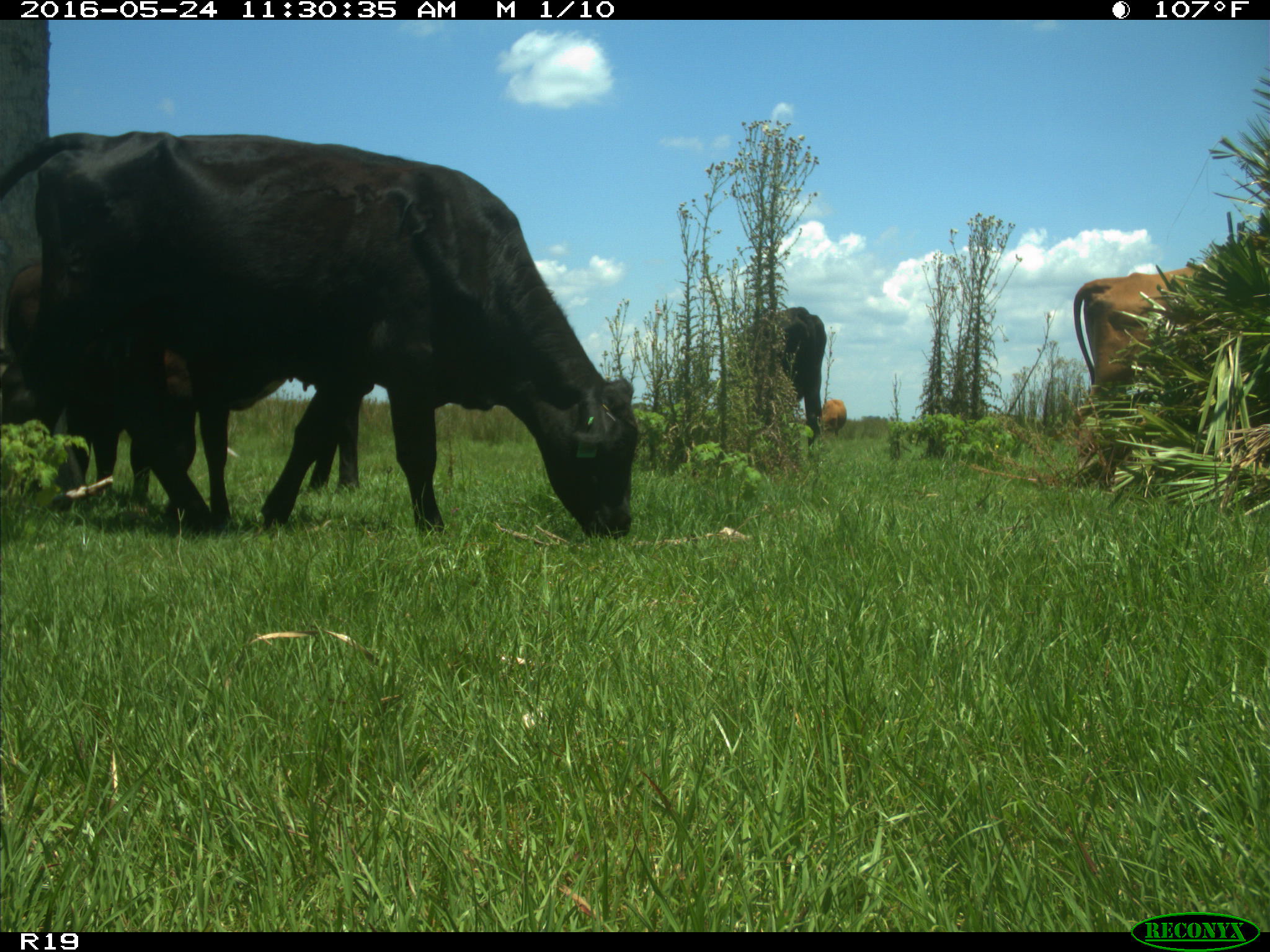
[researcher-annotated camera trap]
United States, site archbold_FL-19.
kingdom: Animalia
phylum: Chordata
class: Mammalia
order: Artiodactyla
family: Bovidae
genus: Bos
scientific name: Bos taurus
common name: domestic cow